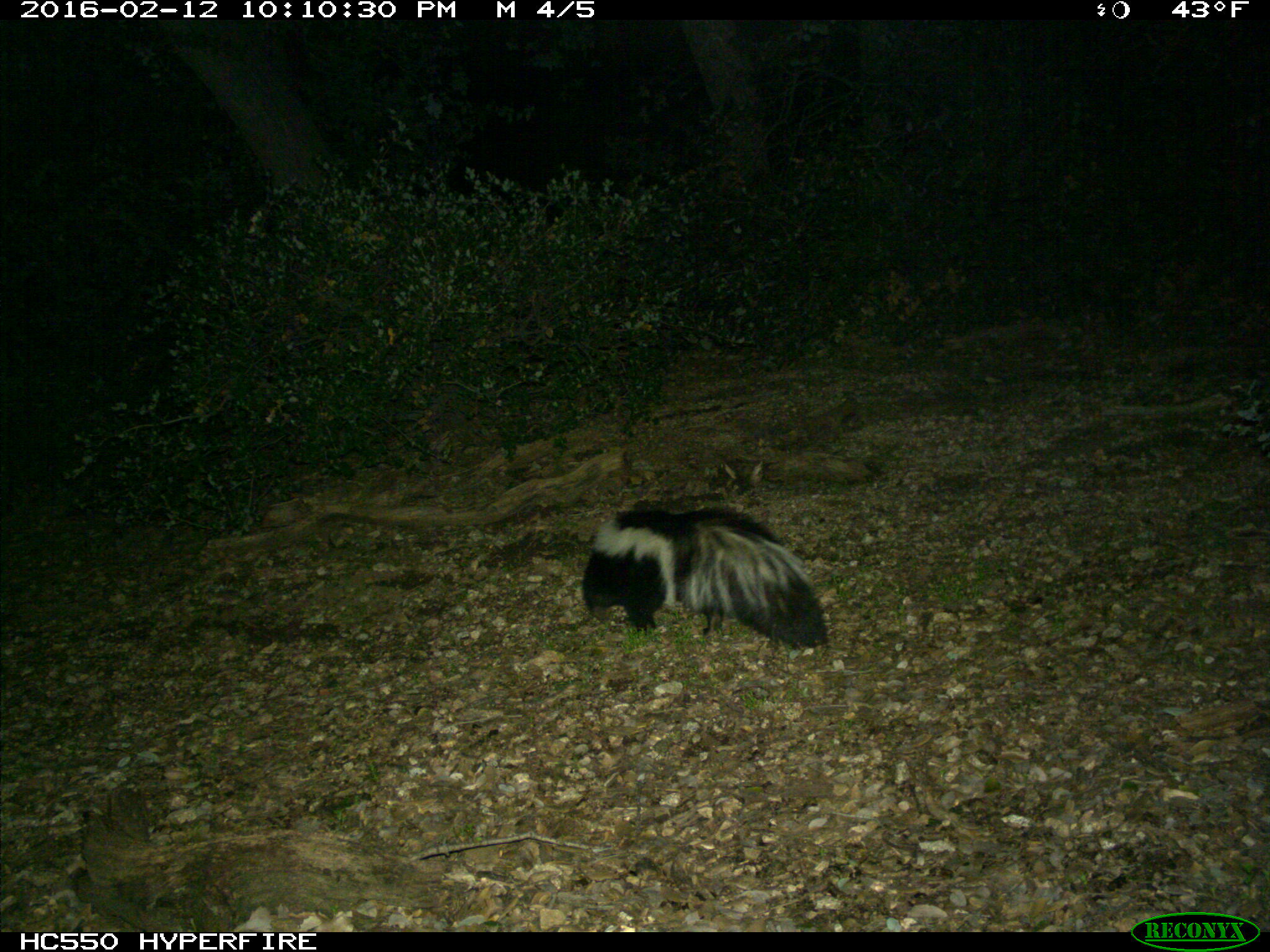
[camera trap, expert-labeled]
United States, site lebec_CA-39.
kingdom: Animalia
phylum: Chordata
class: Mammalia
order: Carnivora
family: Mephitidae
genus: Mephitis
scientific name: Mephitis mephitis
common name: striped skunk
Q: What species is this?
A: Mephitis mephitis (striped skunk).